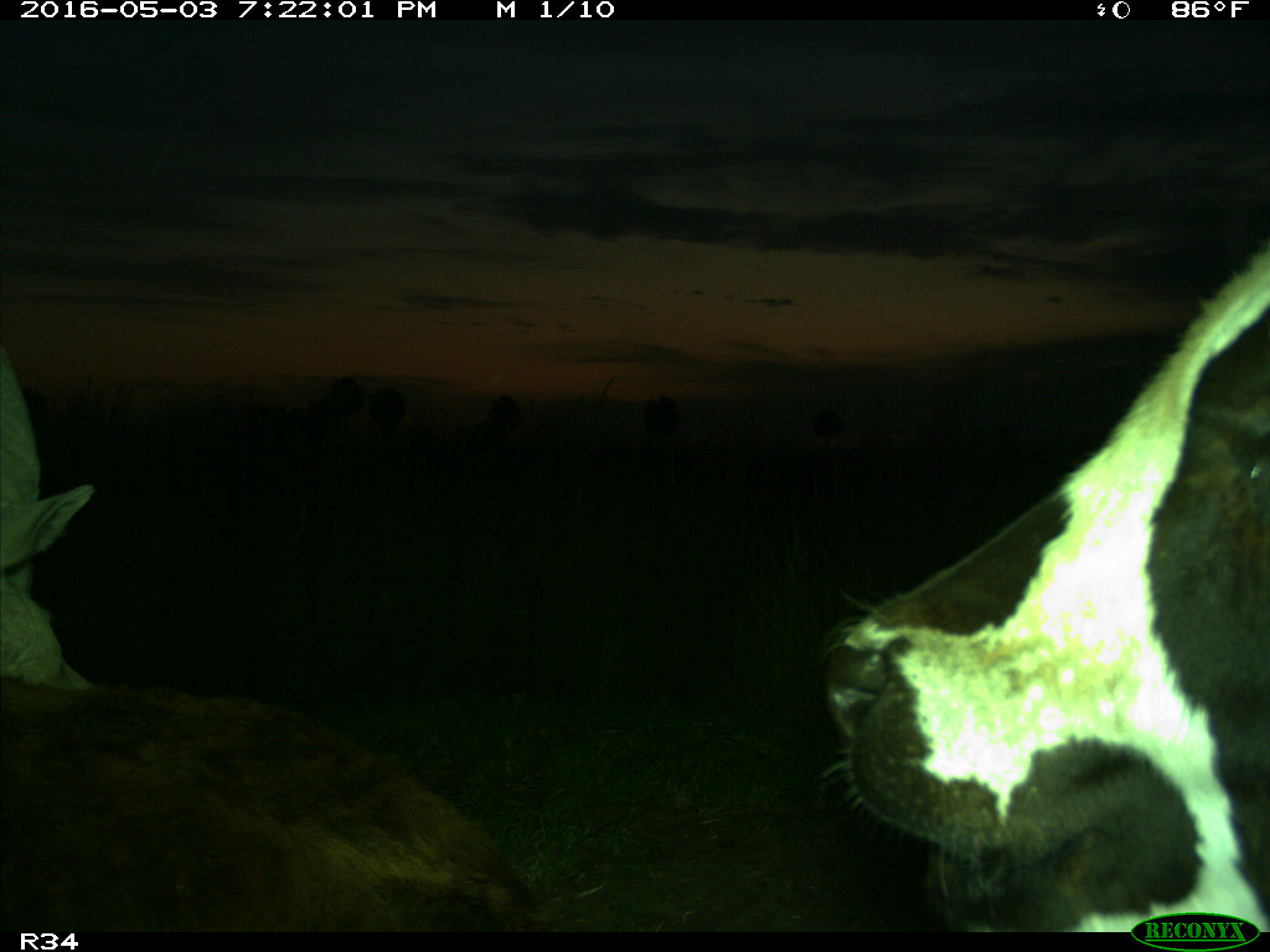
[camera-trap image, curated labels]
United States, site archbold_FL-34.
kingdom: Animalia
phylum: Chordata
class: Mammalia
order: Artiodactyla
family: Bovidae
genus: Bos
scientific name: Bos taurus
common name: domestic cow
Bos taurus (domestic cow).